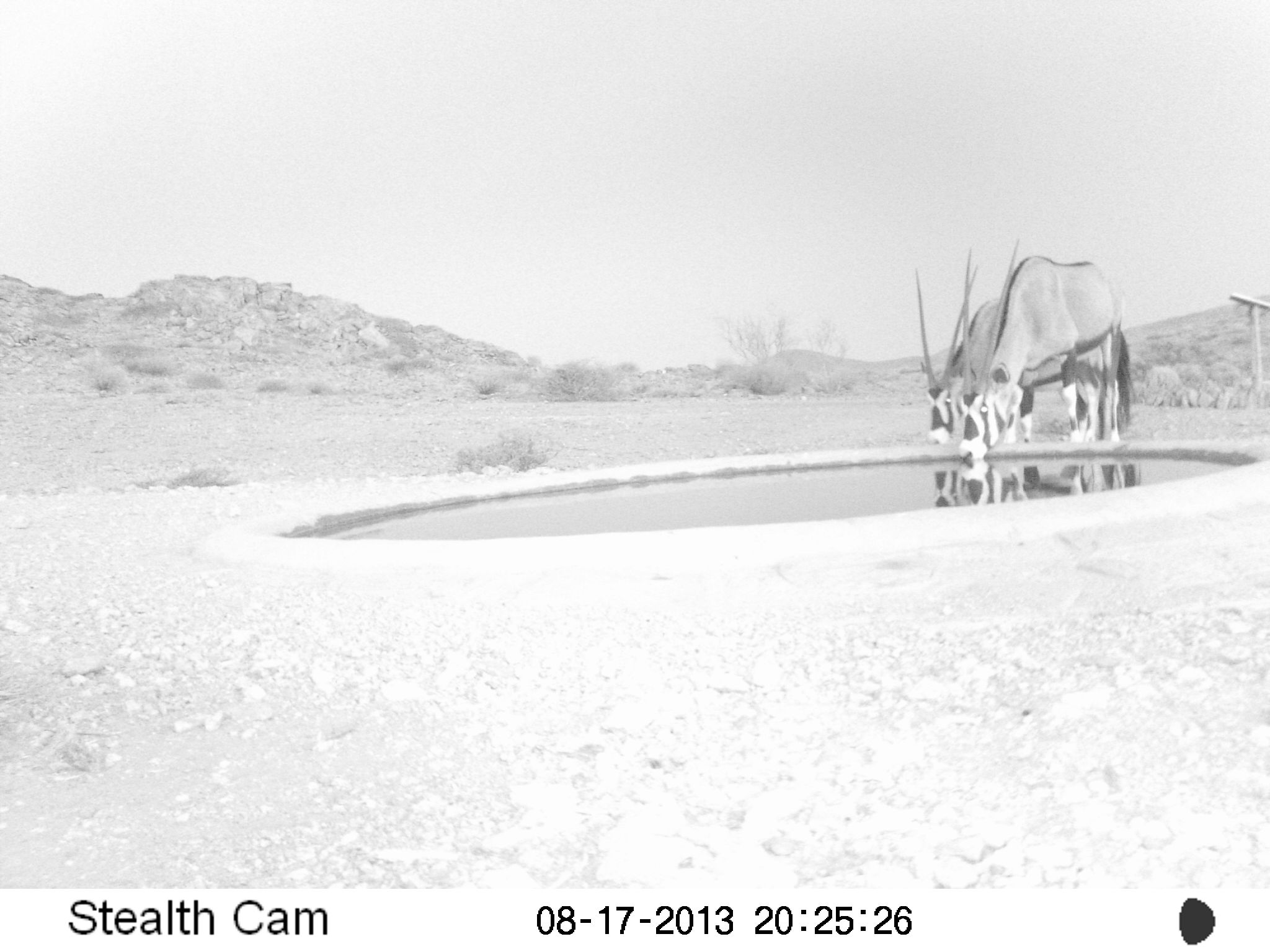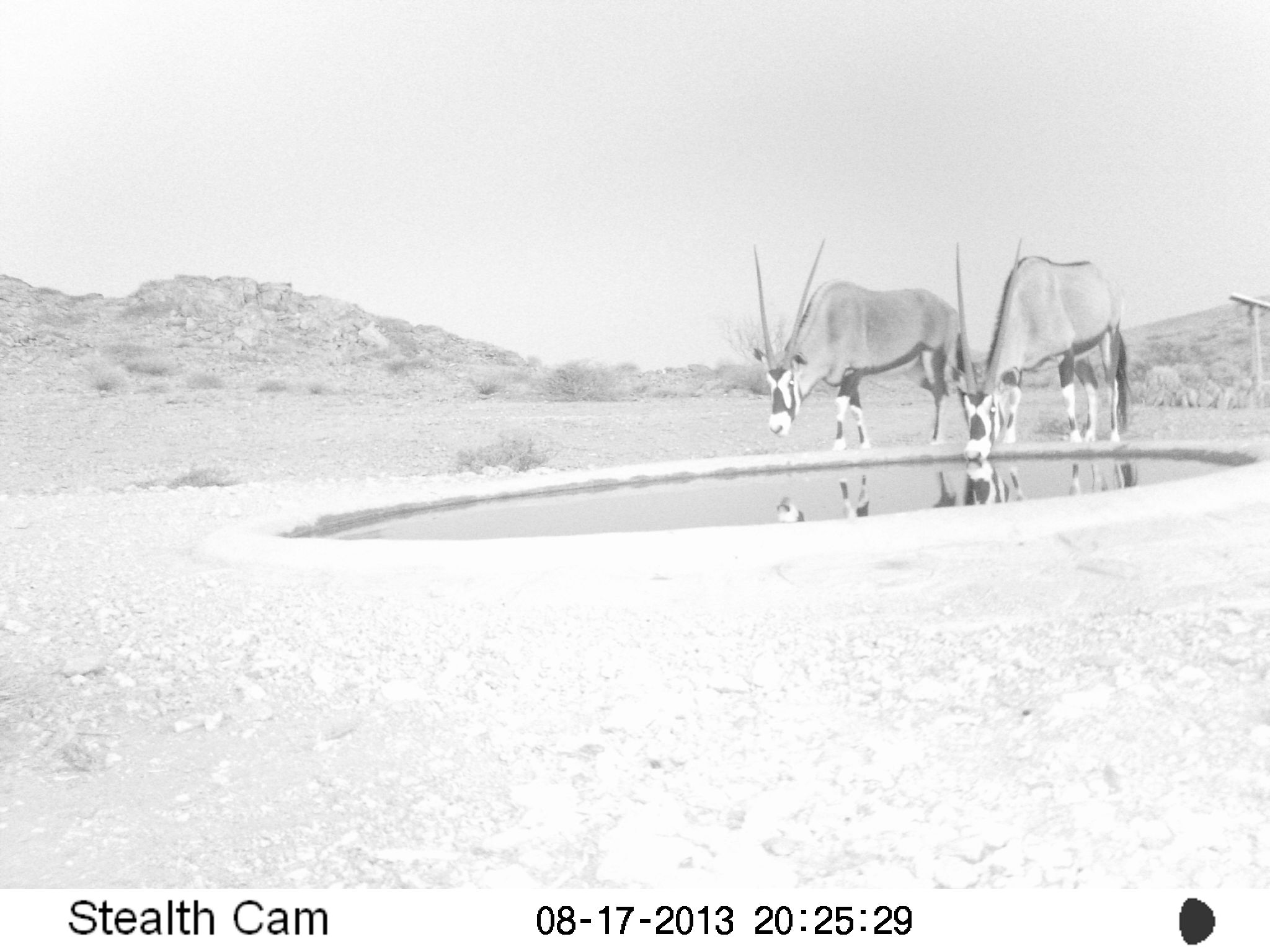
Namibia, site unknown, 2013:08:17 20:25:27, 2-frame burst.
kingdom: Animalia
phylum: Chordata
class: Mammalia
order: Artiodactyla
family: Bovidae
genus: Oryx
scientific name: Oryx gazella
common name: gemsbok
Oryx gazella (gemsbok).